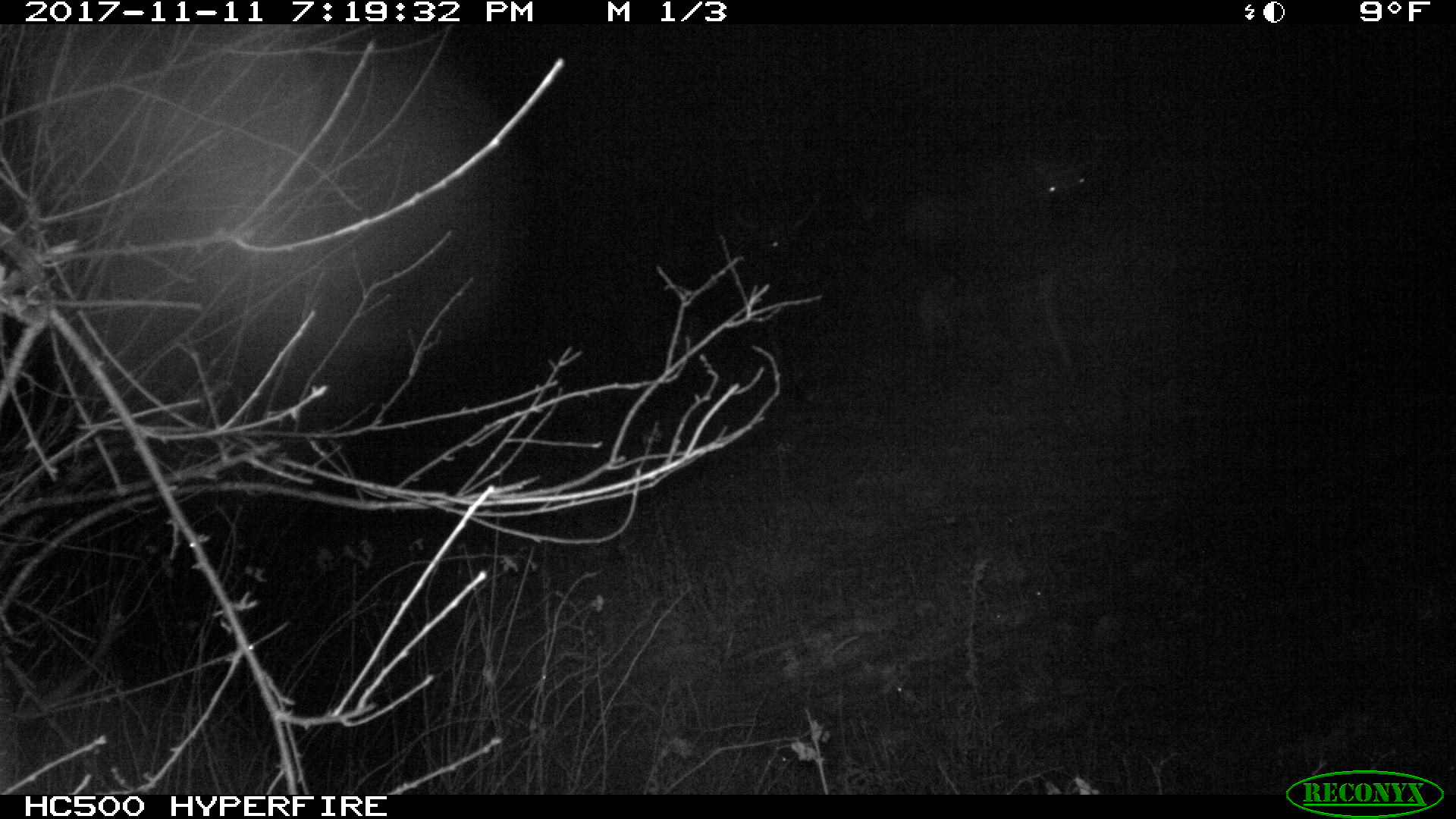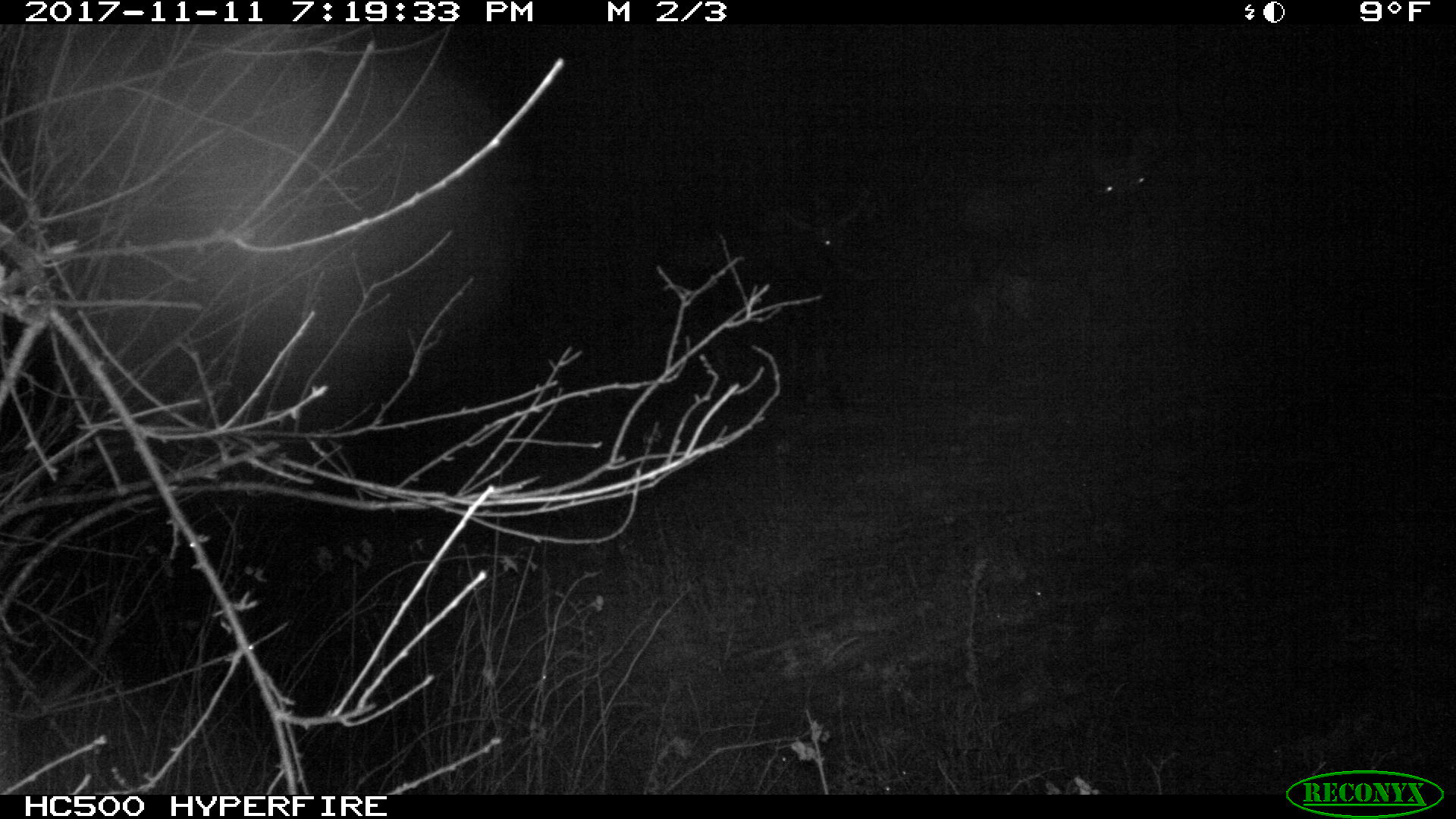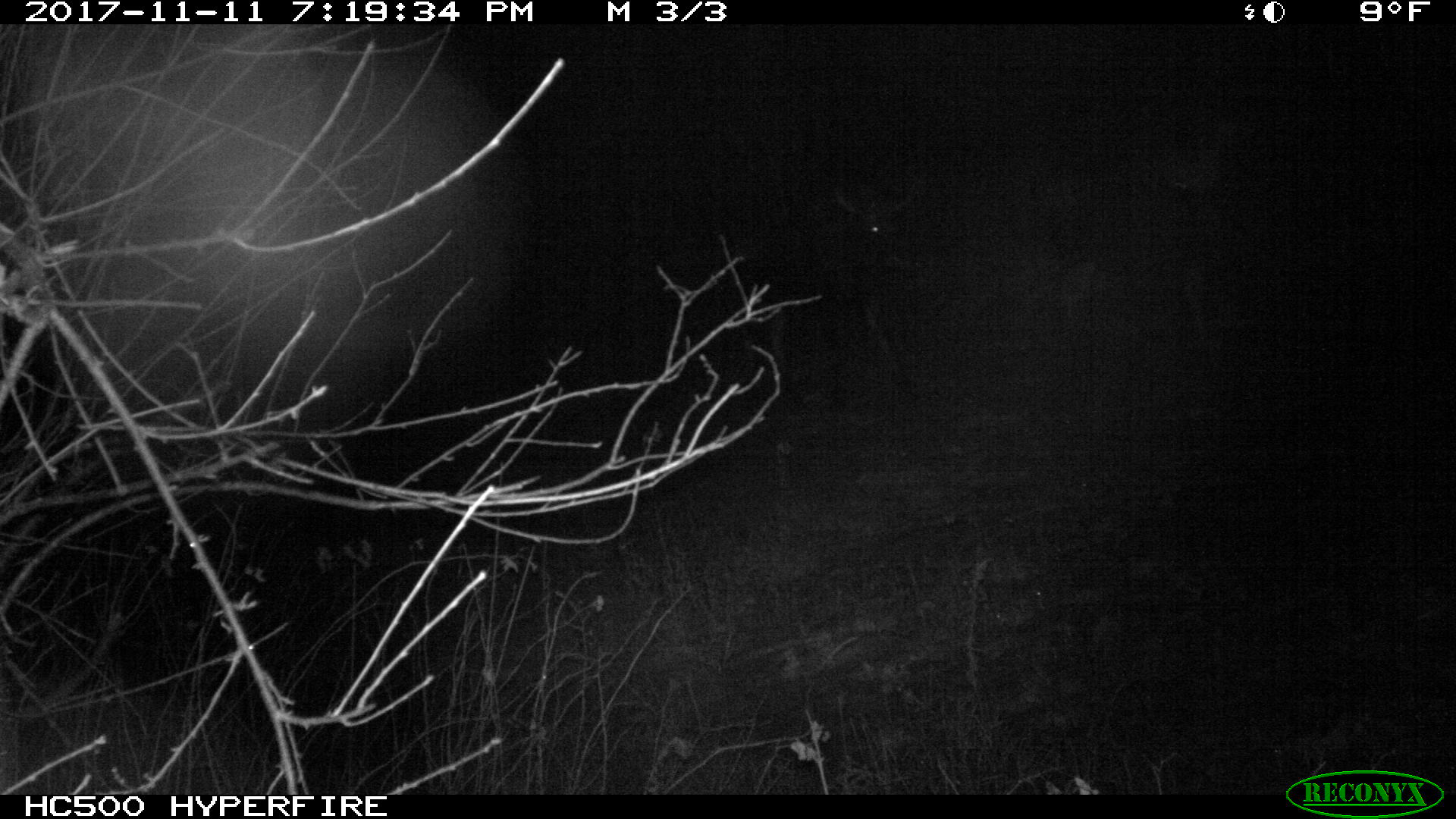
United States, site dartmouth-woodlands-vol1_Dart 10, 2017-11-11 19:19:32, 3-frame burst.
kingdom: Animalia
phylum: Chordata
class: Mammalia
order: Artiodactyla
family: Cervidae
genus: Alces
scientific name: Alces alces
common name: moose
Moose (Alces alces).